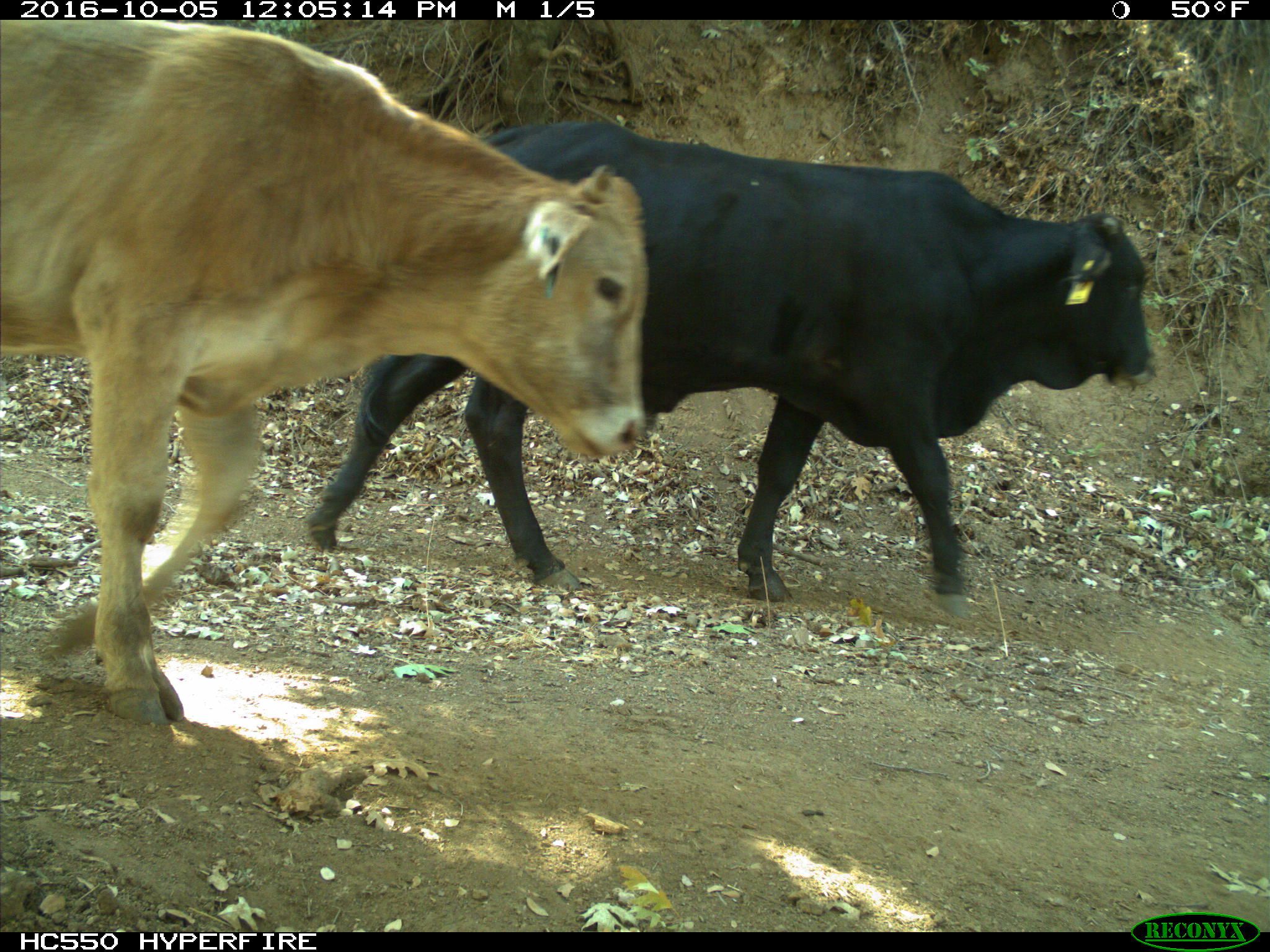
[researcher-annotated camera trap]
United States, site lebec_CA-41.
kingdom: Animalia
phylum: Chordata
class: Mammalia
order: Artiodactyla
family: Bovidae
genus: Bos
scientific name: Bos taurus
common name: domestic cow